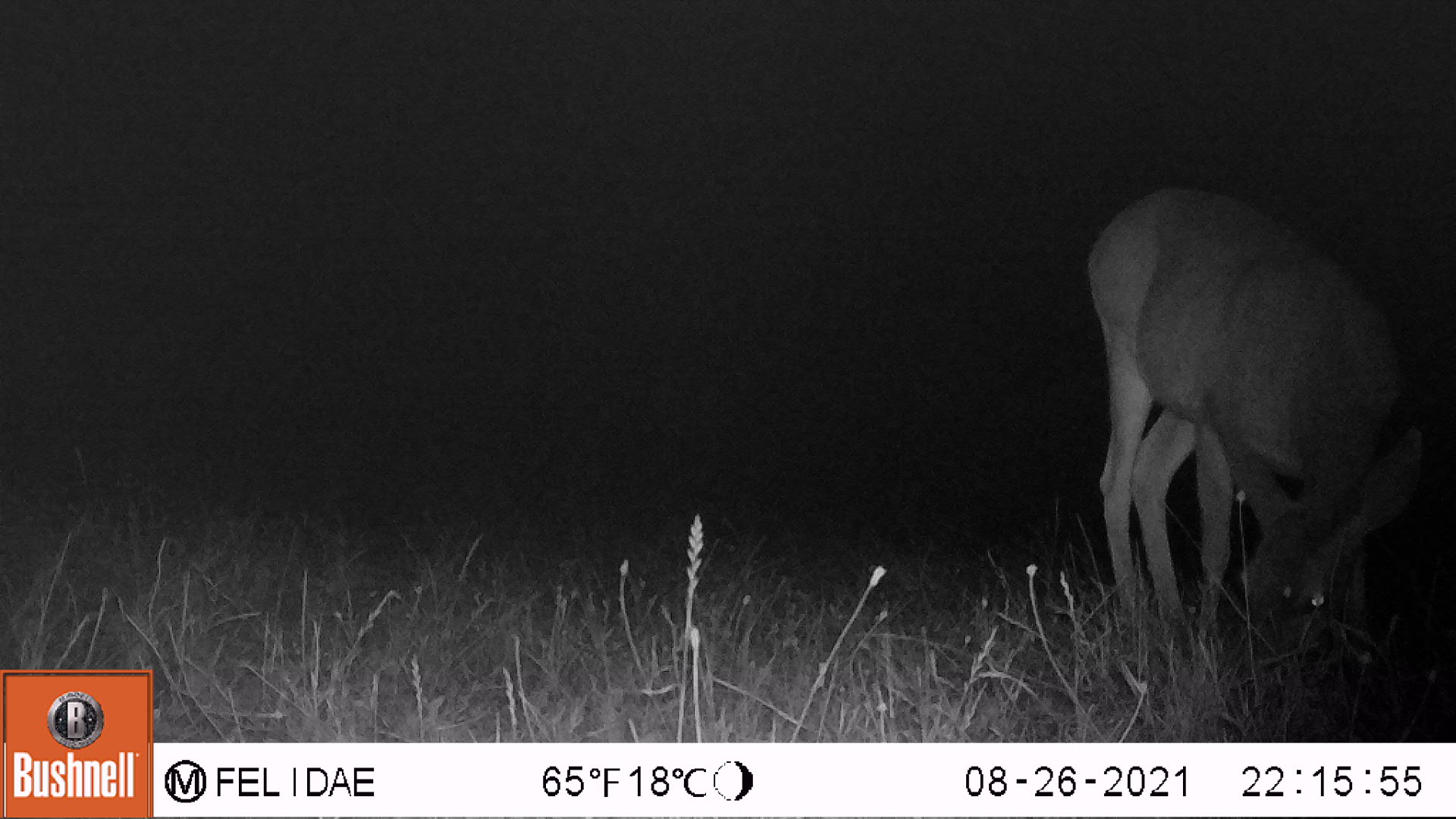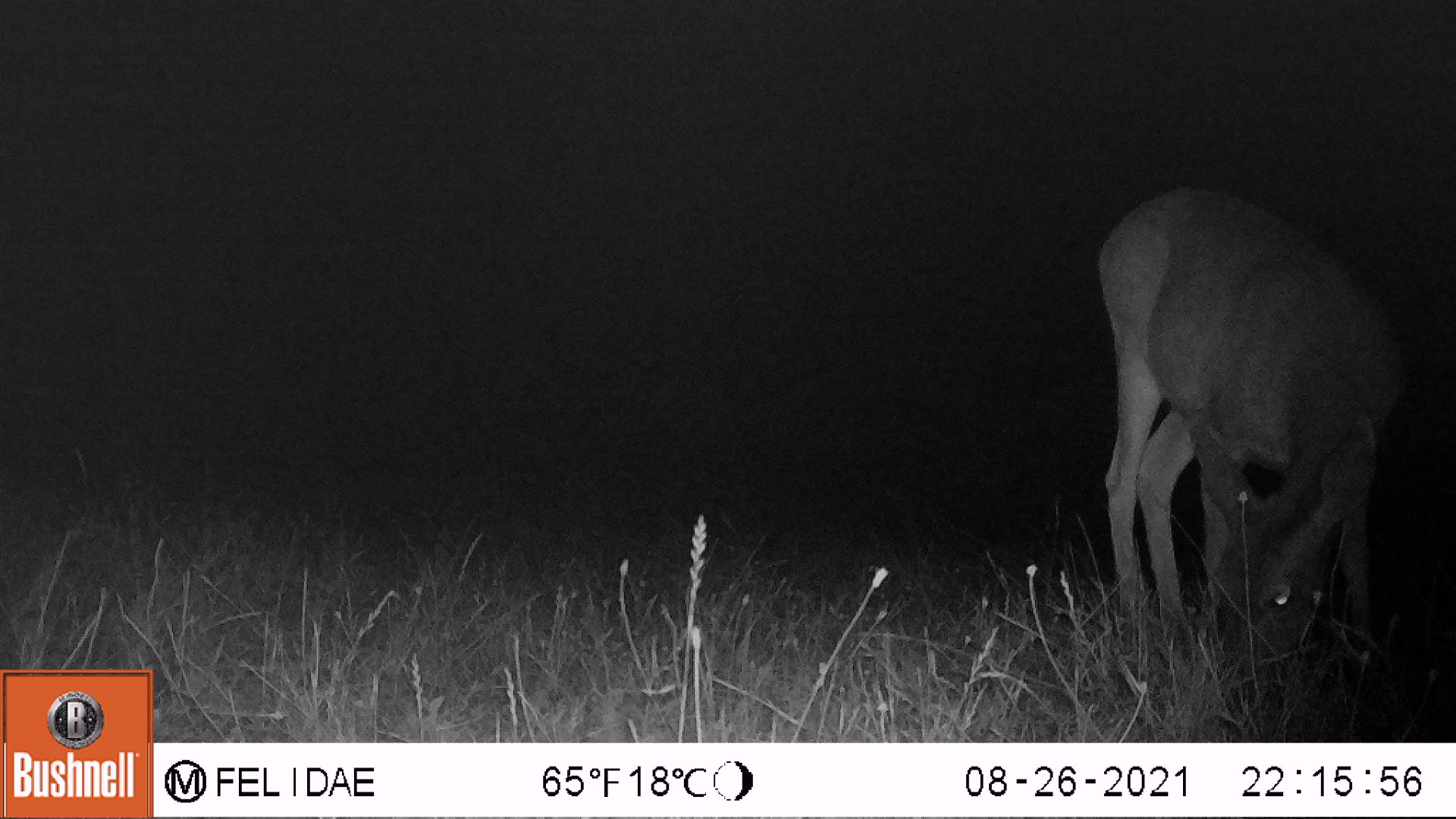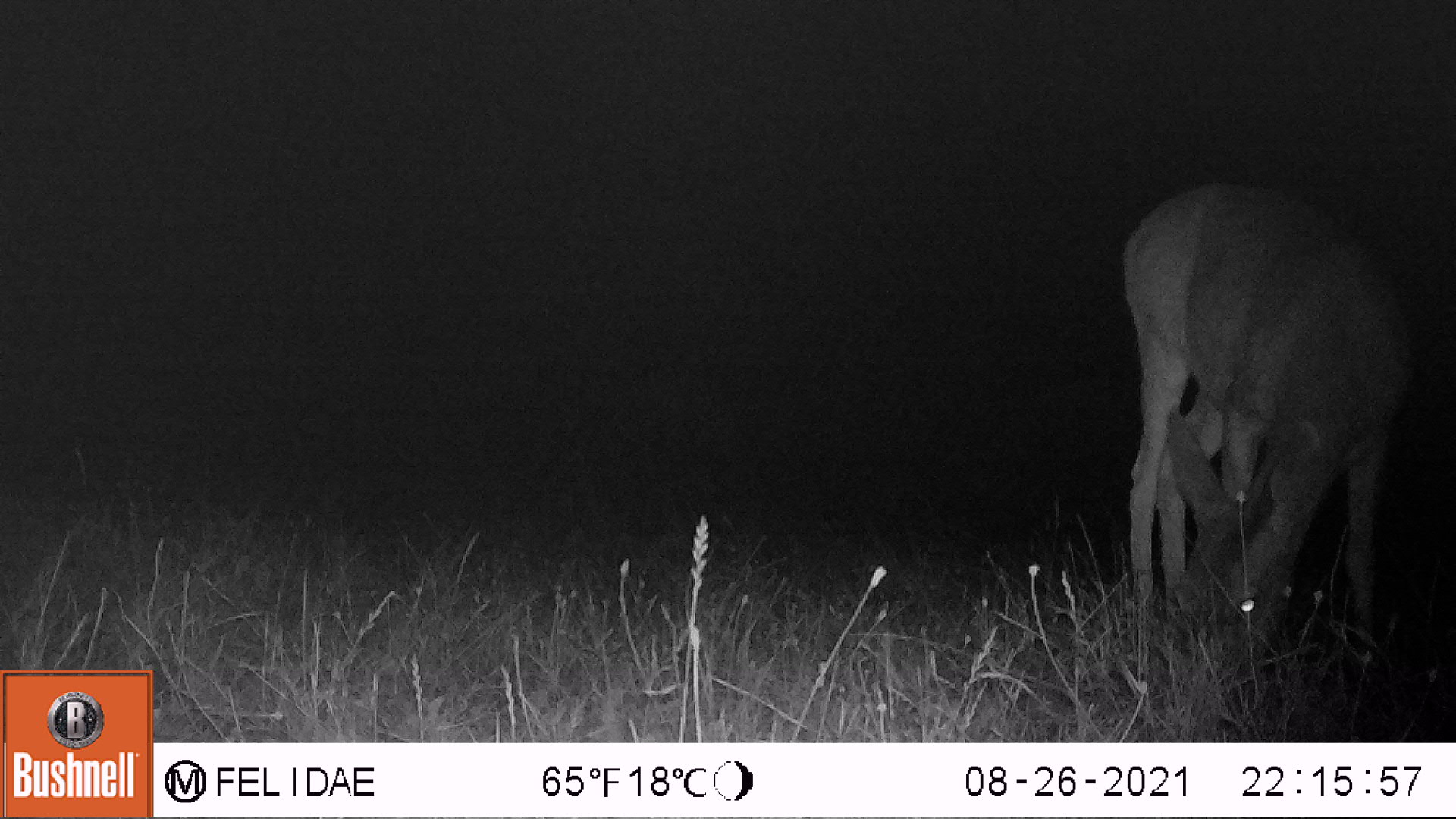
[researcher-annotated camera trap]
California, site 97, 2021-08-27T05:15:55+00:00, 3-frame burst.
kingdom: Animalia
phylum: Chordata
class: Mammalia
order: Artiodactyla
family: Cervidae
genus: Odocoileus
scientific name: Odocoileus hemionus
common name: mule deer